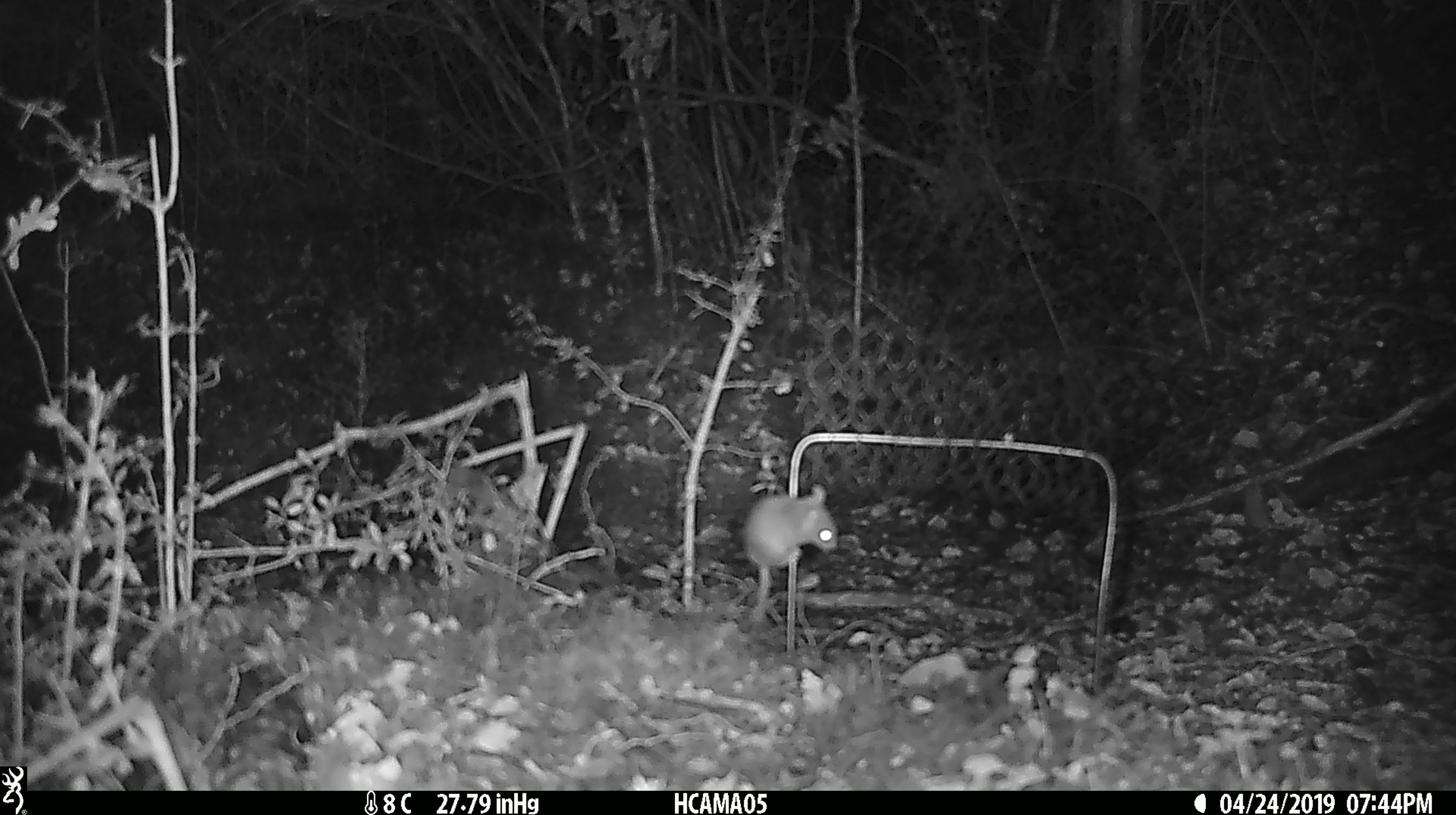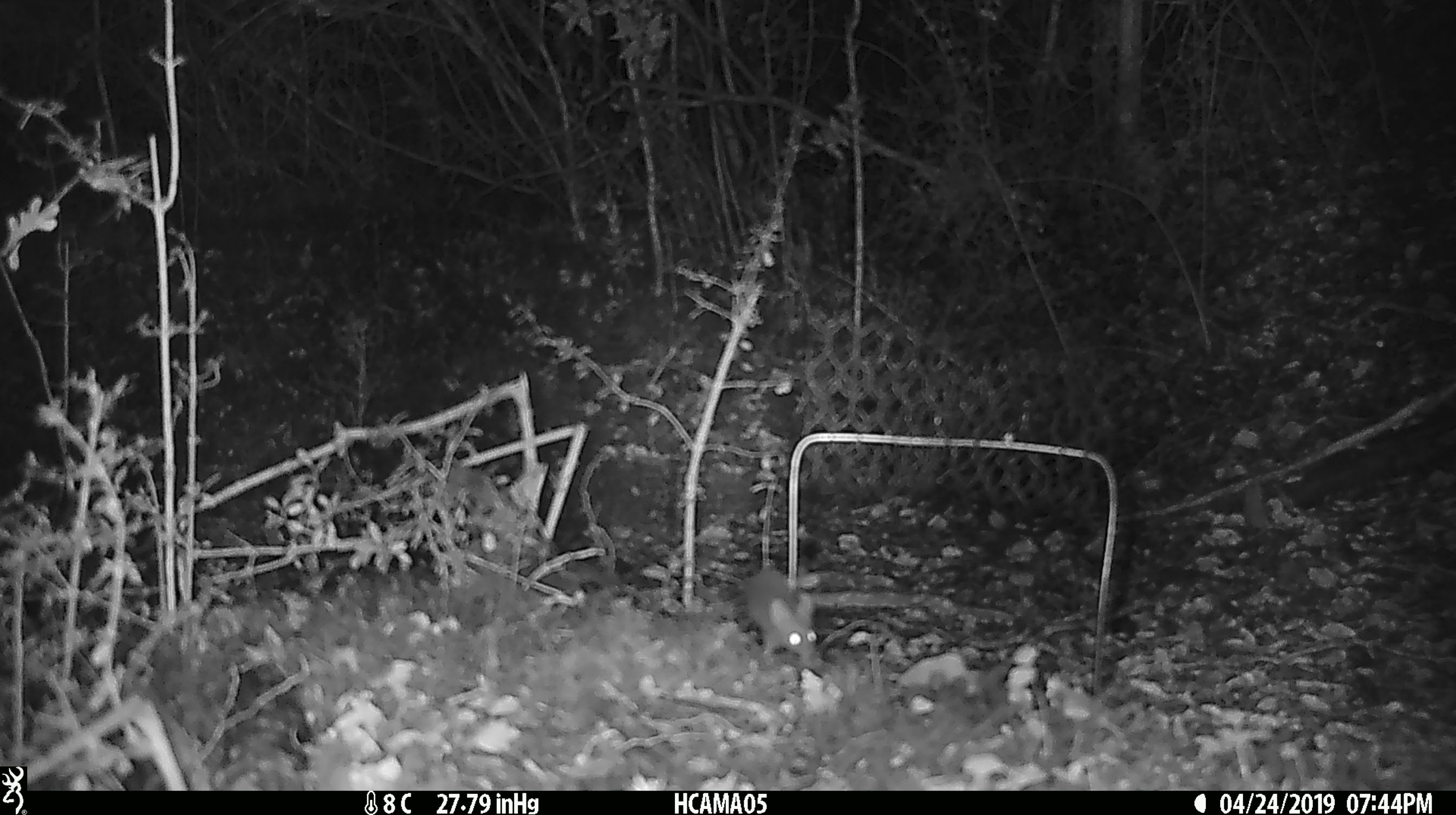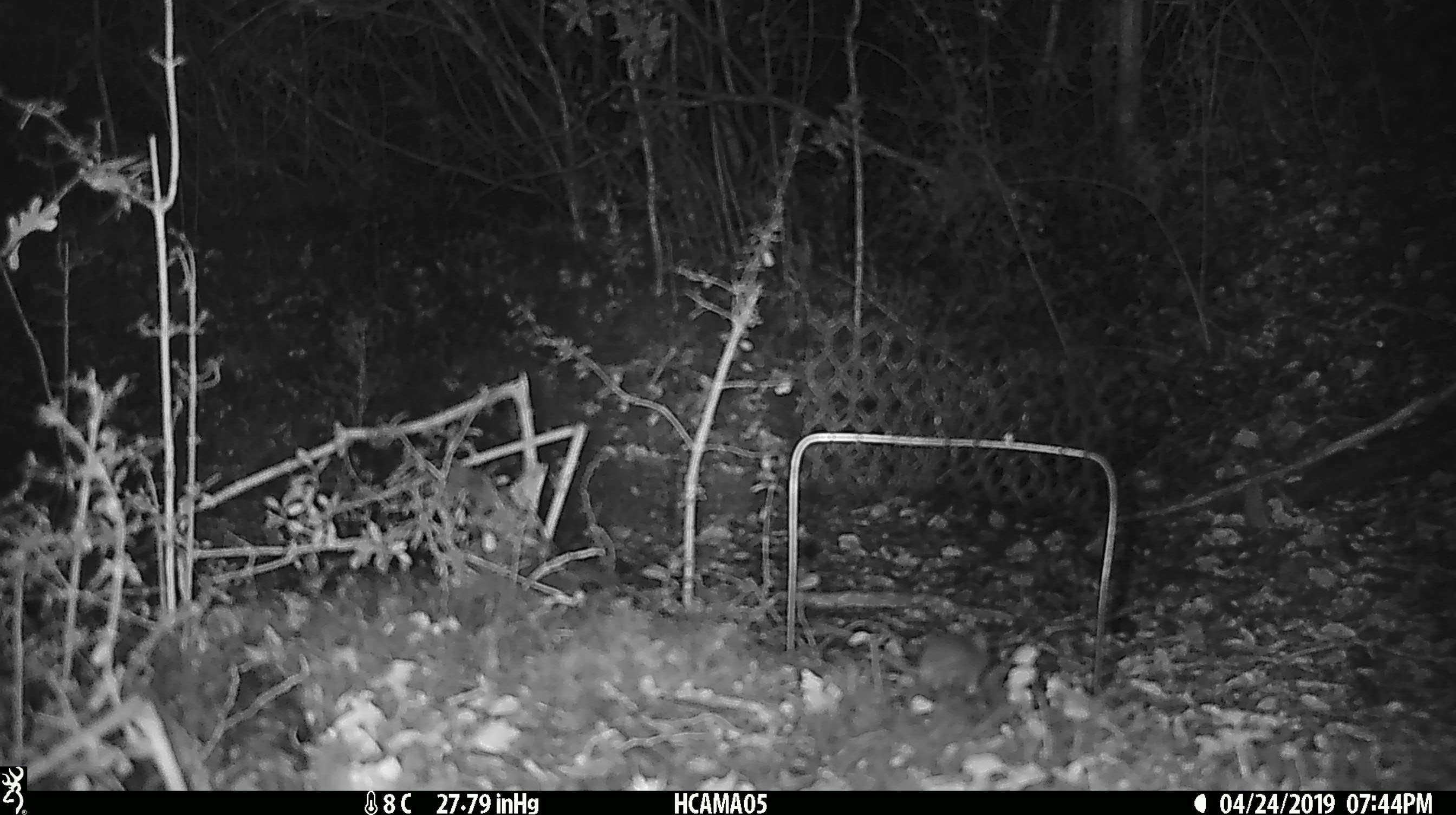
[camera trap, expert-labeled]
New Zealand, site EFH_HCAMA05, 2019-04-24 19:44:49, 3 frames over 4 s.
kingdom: Animalia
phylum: Chordata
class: Mammalia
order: Rodentia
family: Muridae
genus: Mus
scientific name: Mus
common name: mouse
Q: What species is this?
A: Mouse (Mus).